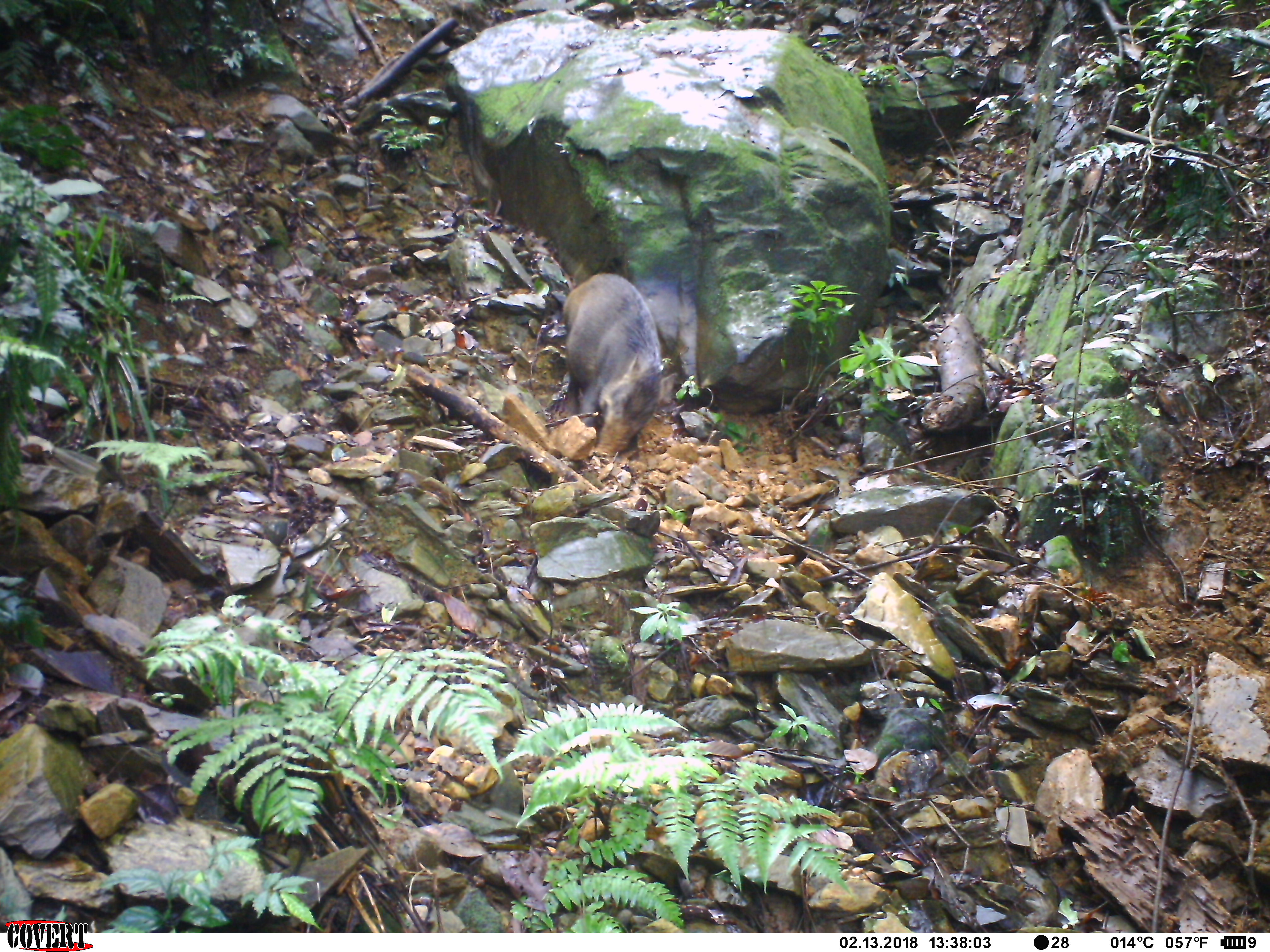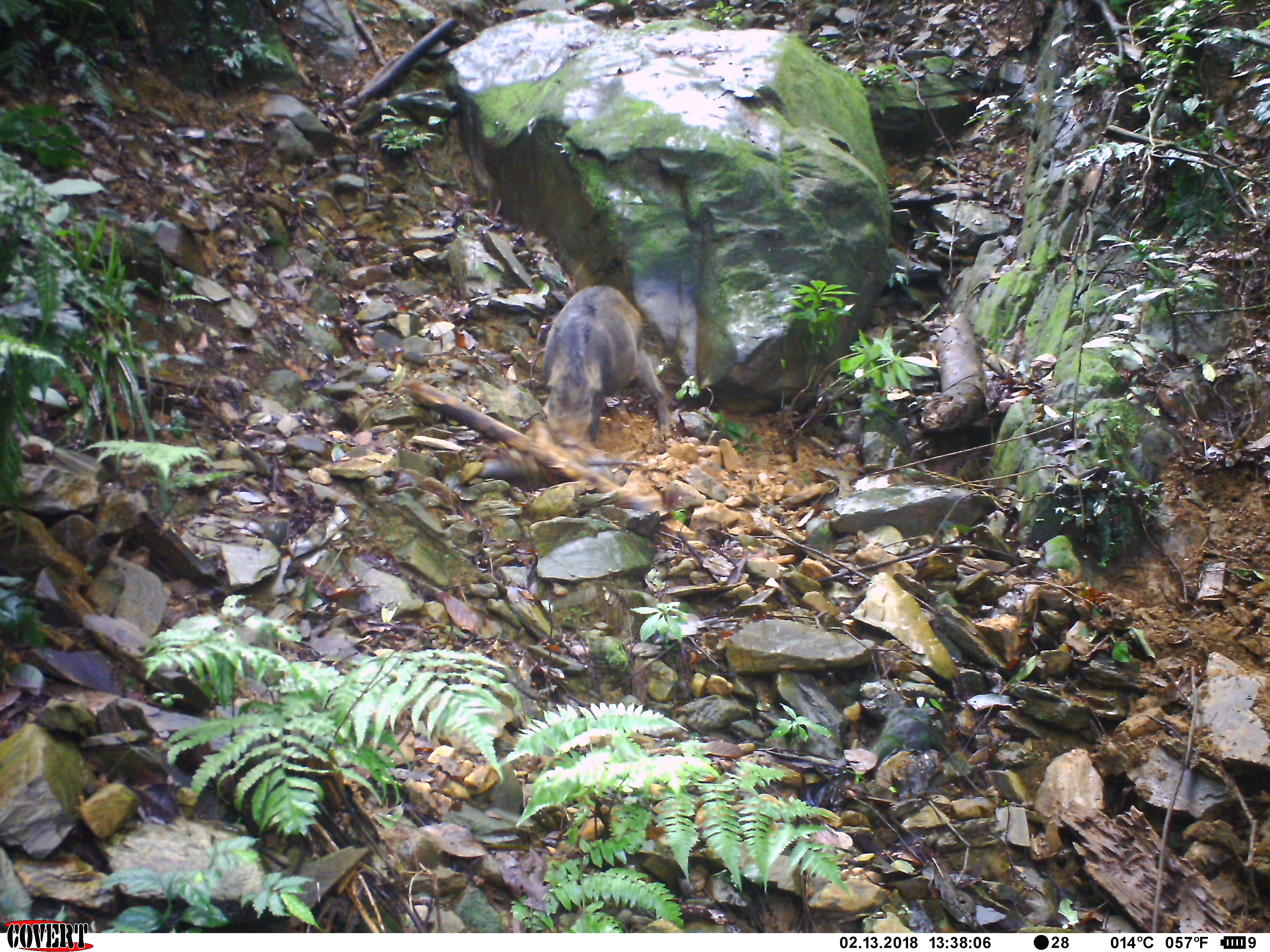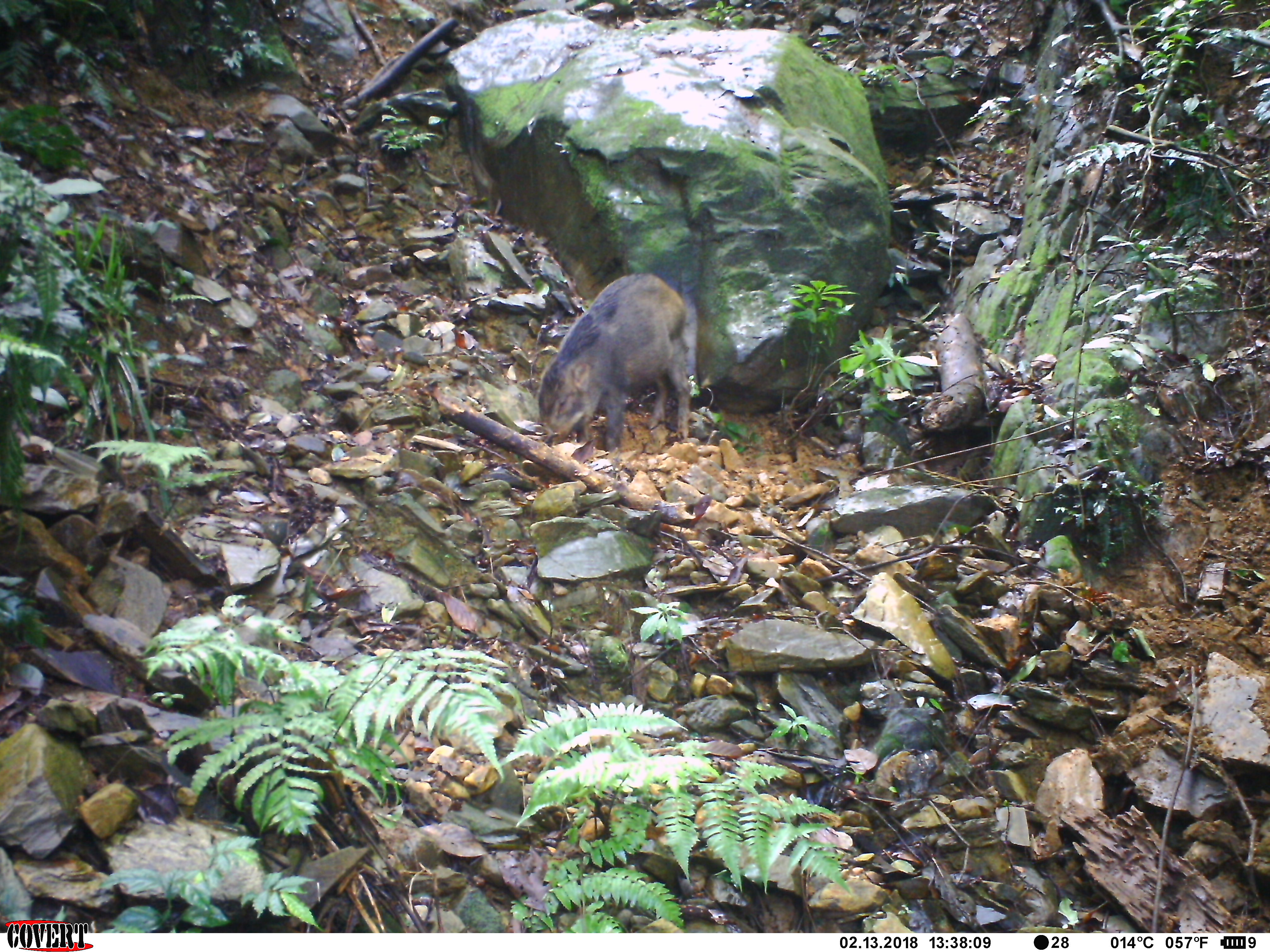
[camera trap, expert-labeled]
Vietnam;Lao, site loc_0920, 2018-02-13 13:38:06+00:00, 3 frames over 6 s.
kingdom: Animalia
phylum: Chordata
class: Mammalia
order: Artiodactyla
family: Suidae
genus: Sus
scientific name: Sus scrofa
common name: eurasian wild pig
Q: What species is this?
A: Eurasian wild pig (Sus scrofa).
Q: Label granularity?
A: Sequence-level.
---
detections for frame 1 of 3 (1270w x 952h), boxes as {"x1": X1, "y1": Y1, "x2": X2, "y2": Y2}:
eurasian wild pig: {"x1": 557, "y1": 272, "x2": 662, "y2": 458}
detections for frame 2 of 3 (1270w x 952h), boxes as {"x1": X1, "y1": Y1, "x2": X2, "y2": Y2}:
eurasian wild pig: {"x1": 544, "y1": 286, "x2": 673, "y2": 449}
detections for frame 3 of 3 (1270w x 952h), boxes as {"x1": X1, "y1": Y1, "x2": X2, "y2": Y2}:
eurasian wild pig: {"x1": 538, "y1": 271, "x2": 689, "y2": 457}